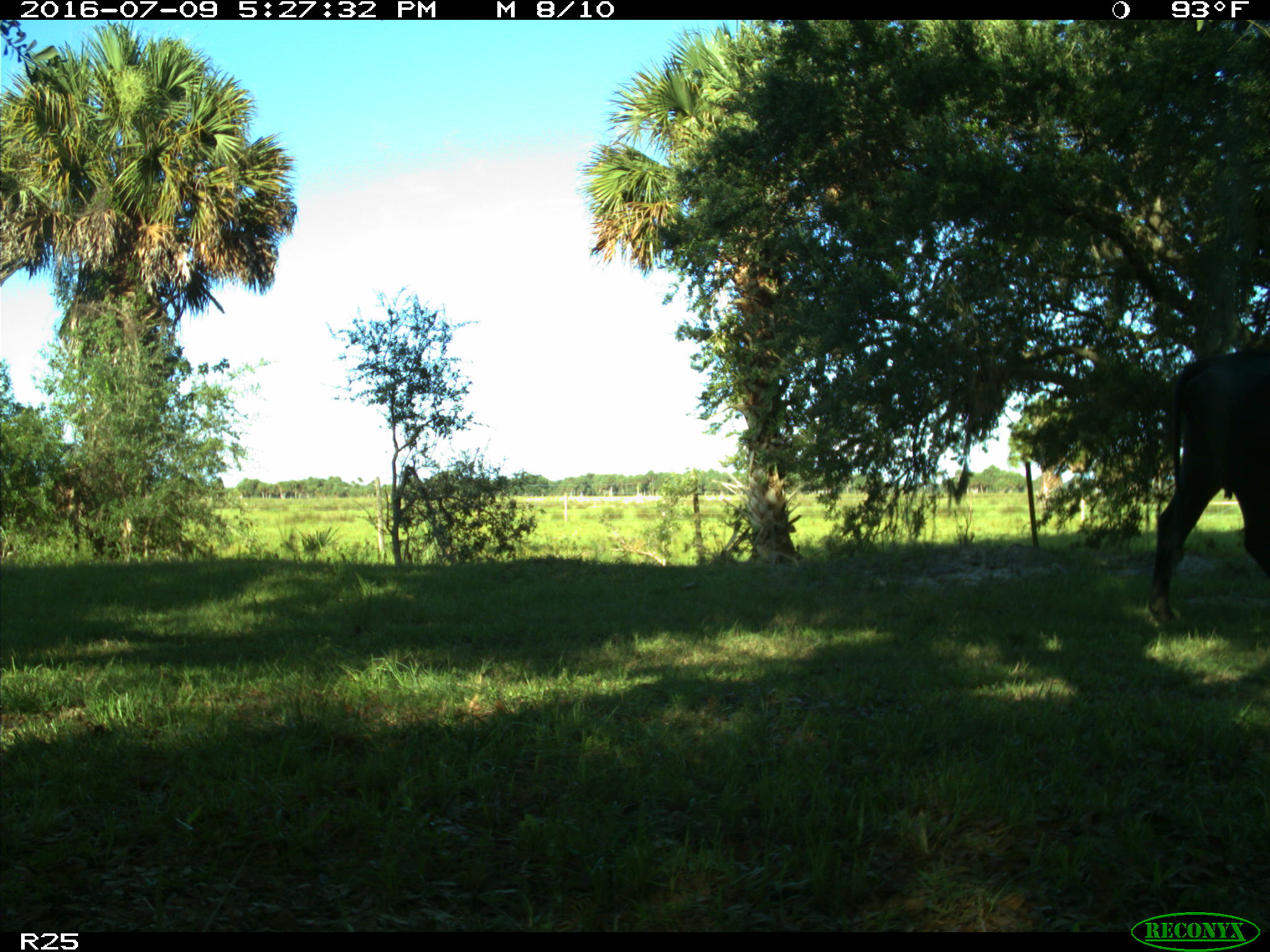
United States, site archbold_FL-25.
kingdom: Animalia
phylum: Chordata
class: Mammalia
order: Artiodactyla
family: Bovidae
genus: Bos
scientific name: Bos taurus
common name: domestic cow